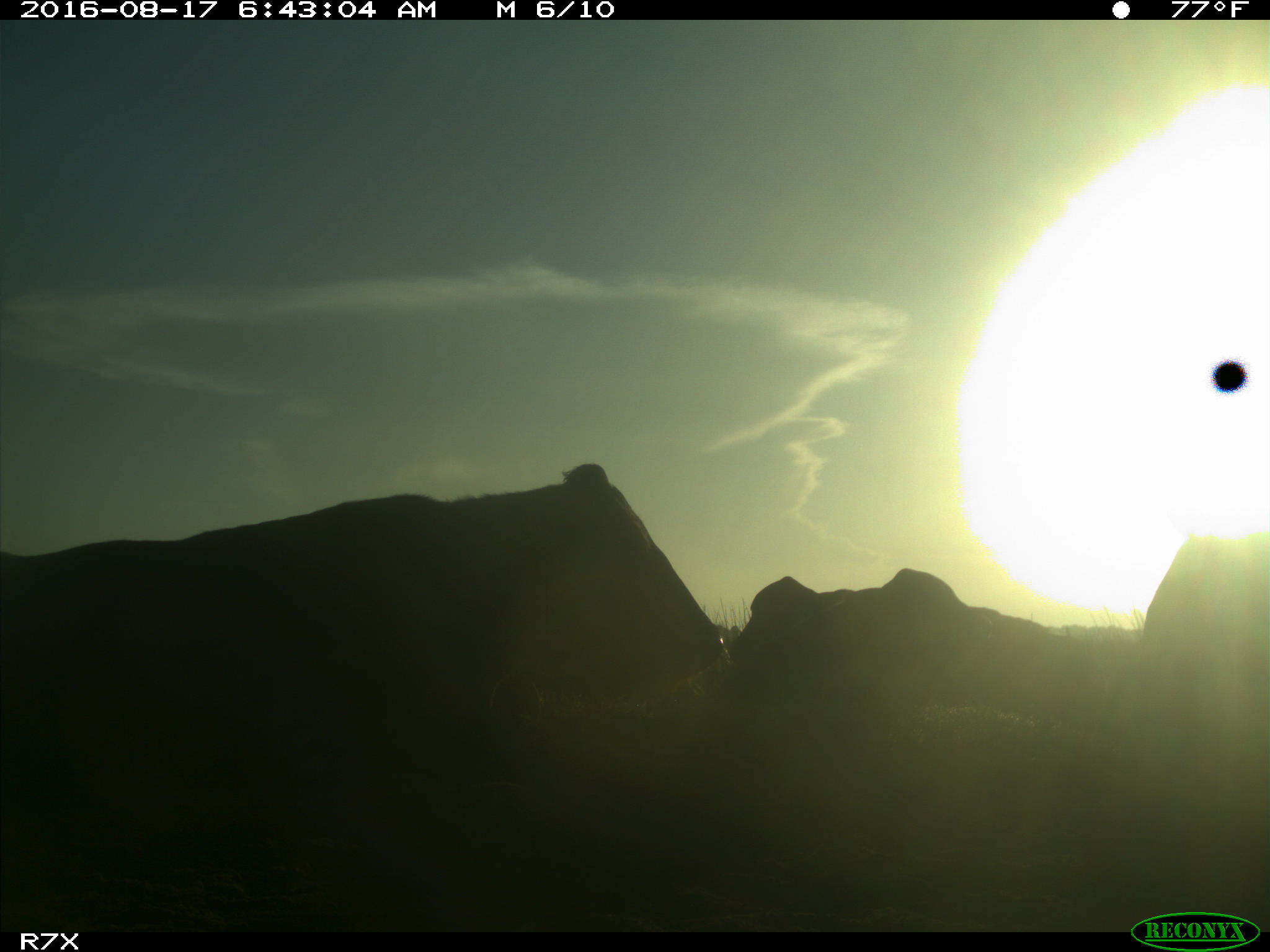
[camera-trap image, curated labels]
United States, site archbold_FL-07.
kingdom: Animalia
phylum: Chordata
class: Mammalia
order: Artiodactyla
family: Bovidae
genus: Bos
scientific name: Bos taurus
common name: domestic cow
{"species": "Bos taurus (domestic cow)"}